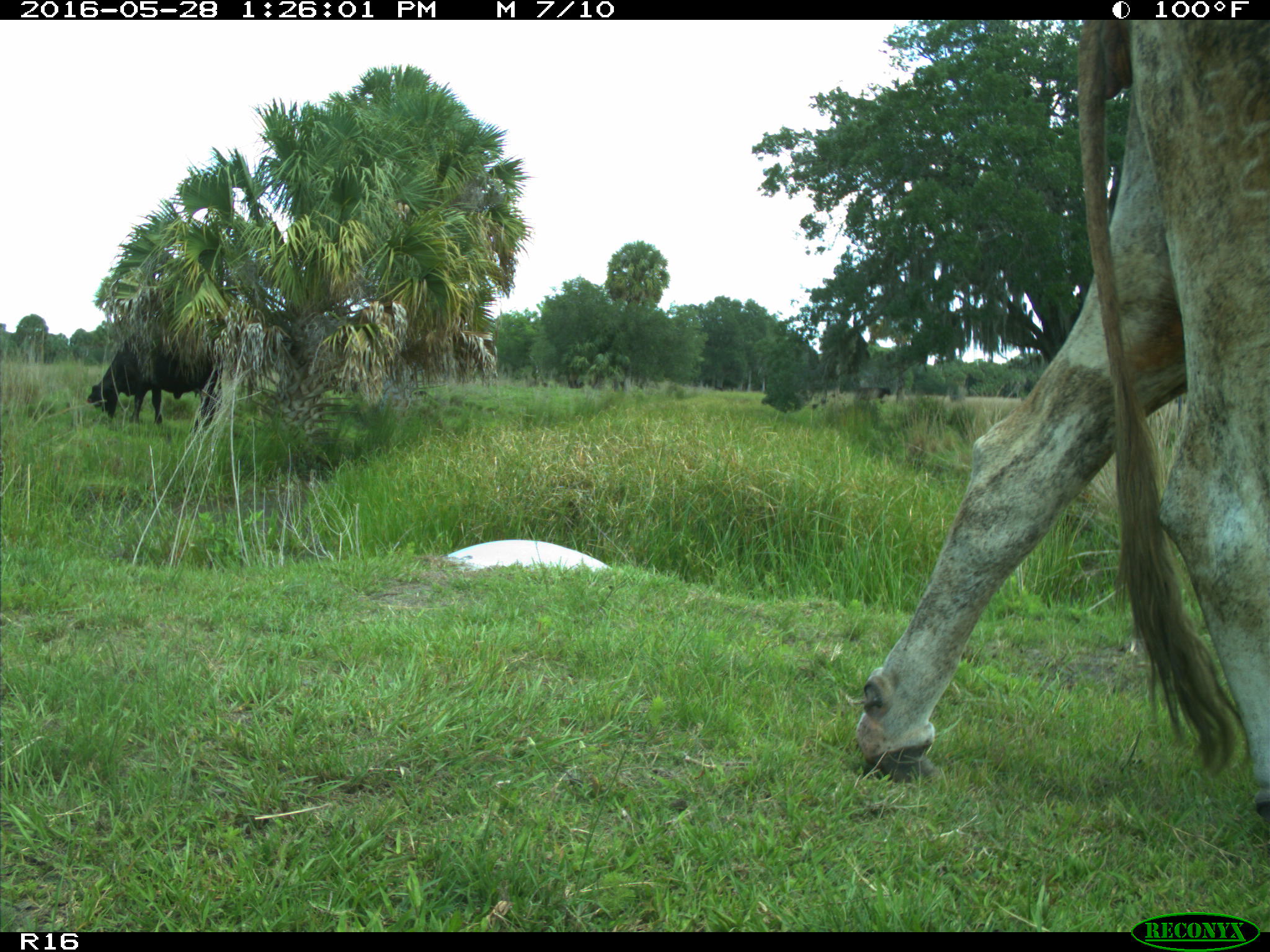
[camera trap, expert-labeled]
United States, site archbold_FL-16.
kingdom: Animalia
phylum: Chordata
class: Mammalia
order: Artiodactyla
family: Bovidae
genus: Bos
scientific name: Bos taurus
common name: domestic cow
Bos taurus (domestic cow).